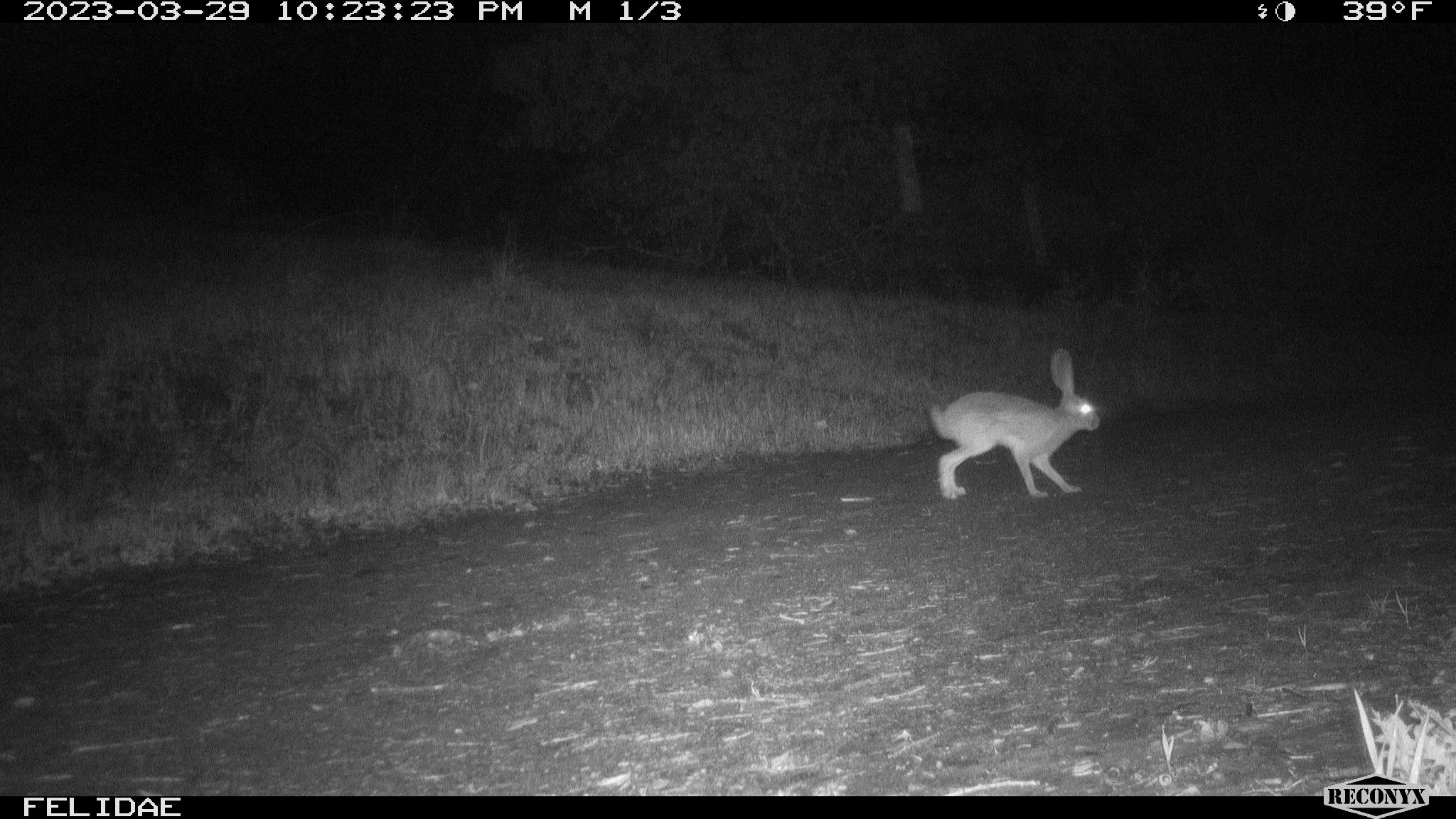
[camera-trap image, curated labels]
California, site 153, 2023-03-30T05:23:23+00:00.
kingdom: Animalia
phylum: Chordata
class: Mammalia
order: Lagomorpha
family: Leporidae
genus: Lepus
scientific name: Lepus californicus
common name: black-tailed jackrabbit